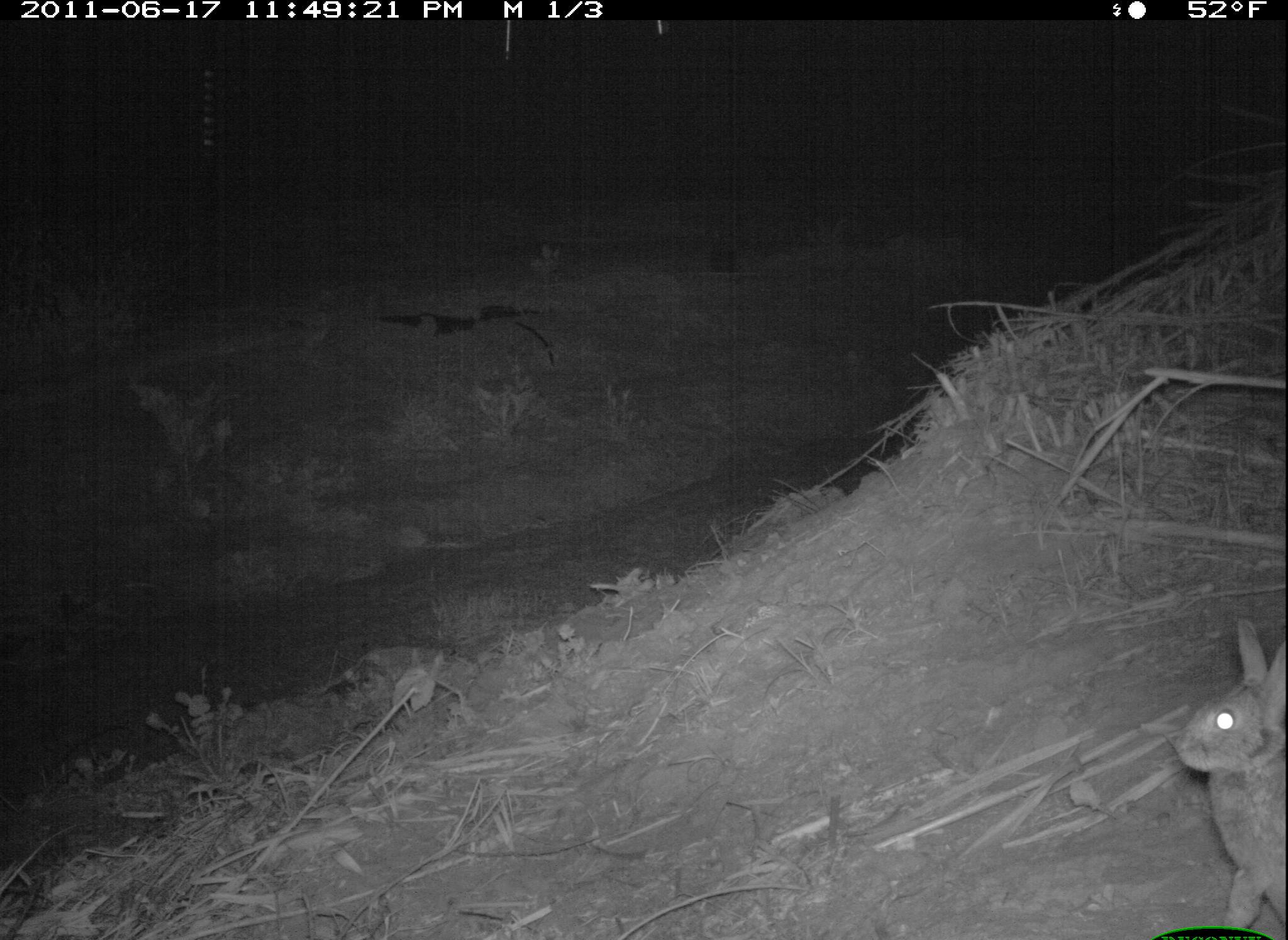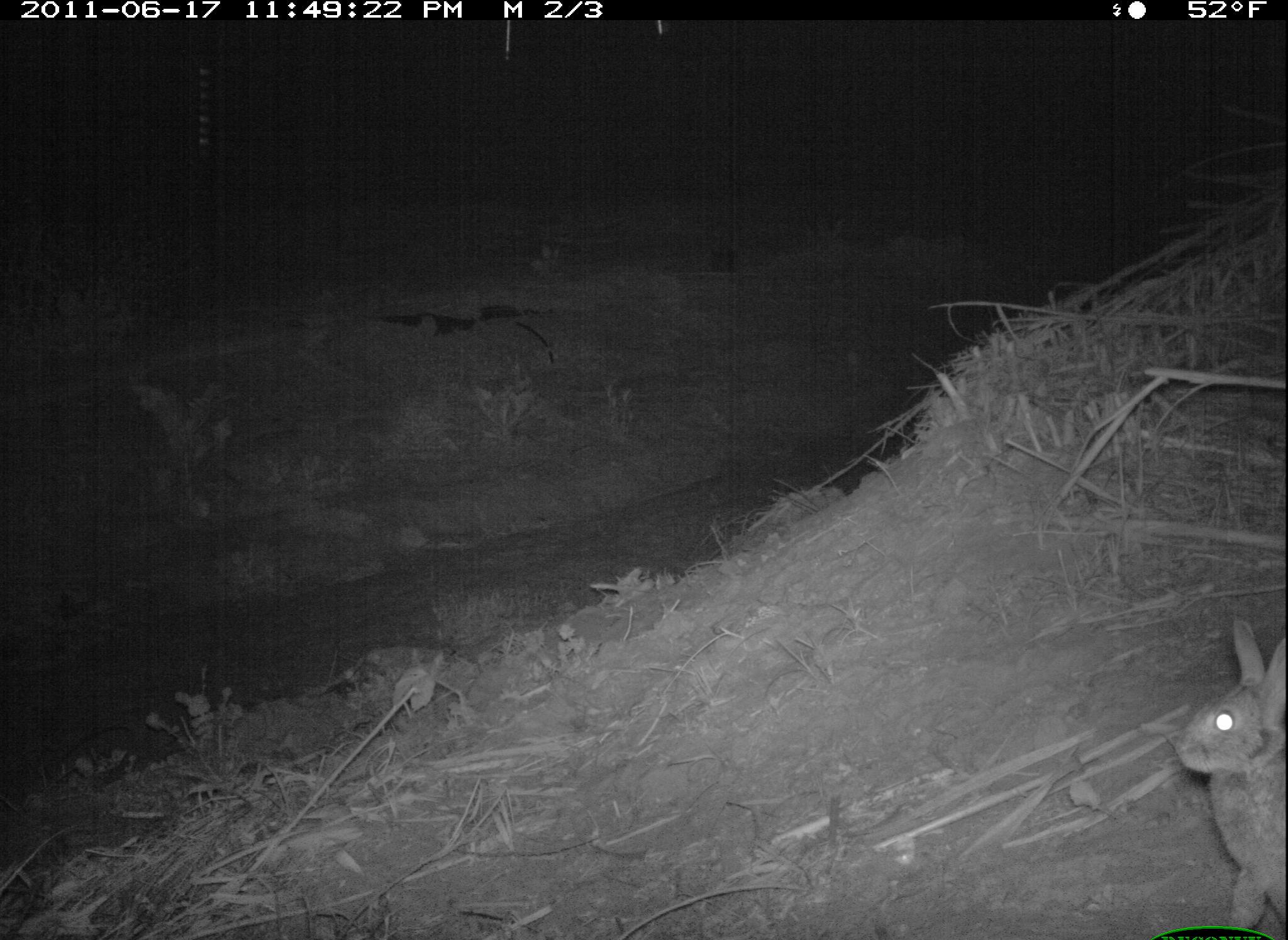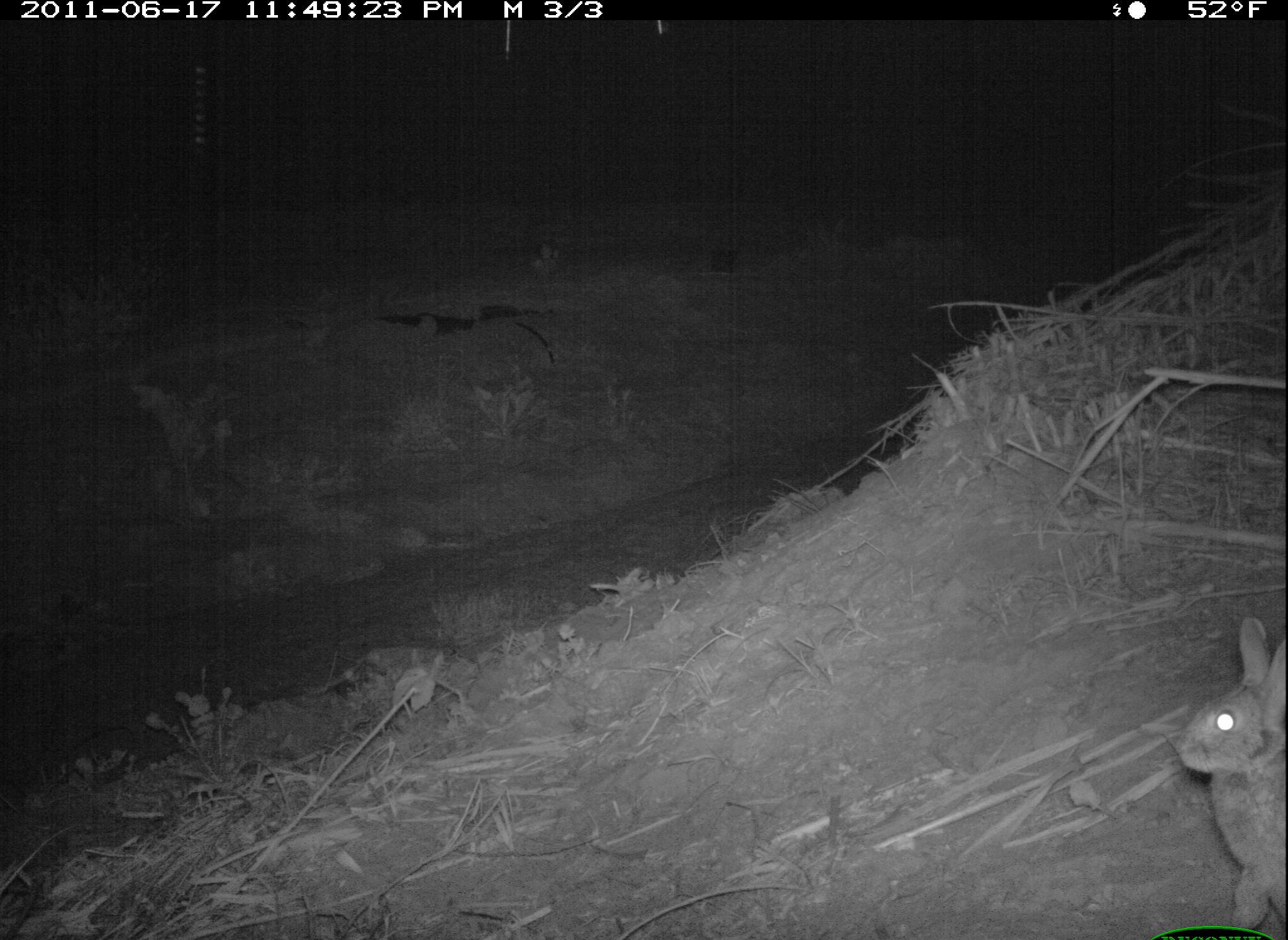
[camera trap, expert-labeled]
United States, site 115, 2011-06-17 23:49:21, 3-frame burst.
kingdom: Animalia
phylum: Chordata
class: Mammalia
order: Lagomorpha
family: Leporidae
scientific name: Leporidae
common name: rabbits and hares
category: rabbit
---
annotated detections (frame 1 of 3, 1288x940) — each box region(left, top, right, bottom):
rabbit: region(1164, 612, 1286, 933)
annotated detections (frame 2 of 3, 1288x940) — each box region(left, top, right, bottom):
rabbit: region(1162, 609, 1286, 940)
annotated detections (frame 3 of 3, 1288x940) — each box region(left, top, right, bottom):
rabbit: region(1151, 606, 1286, 933)